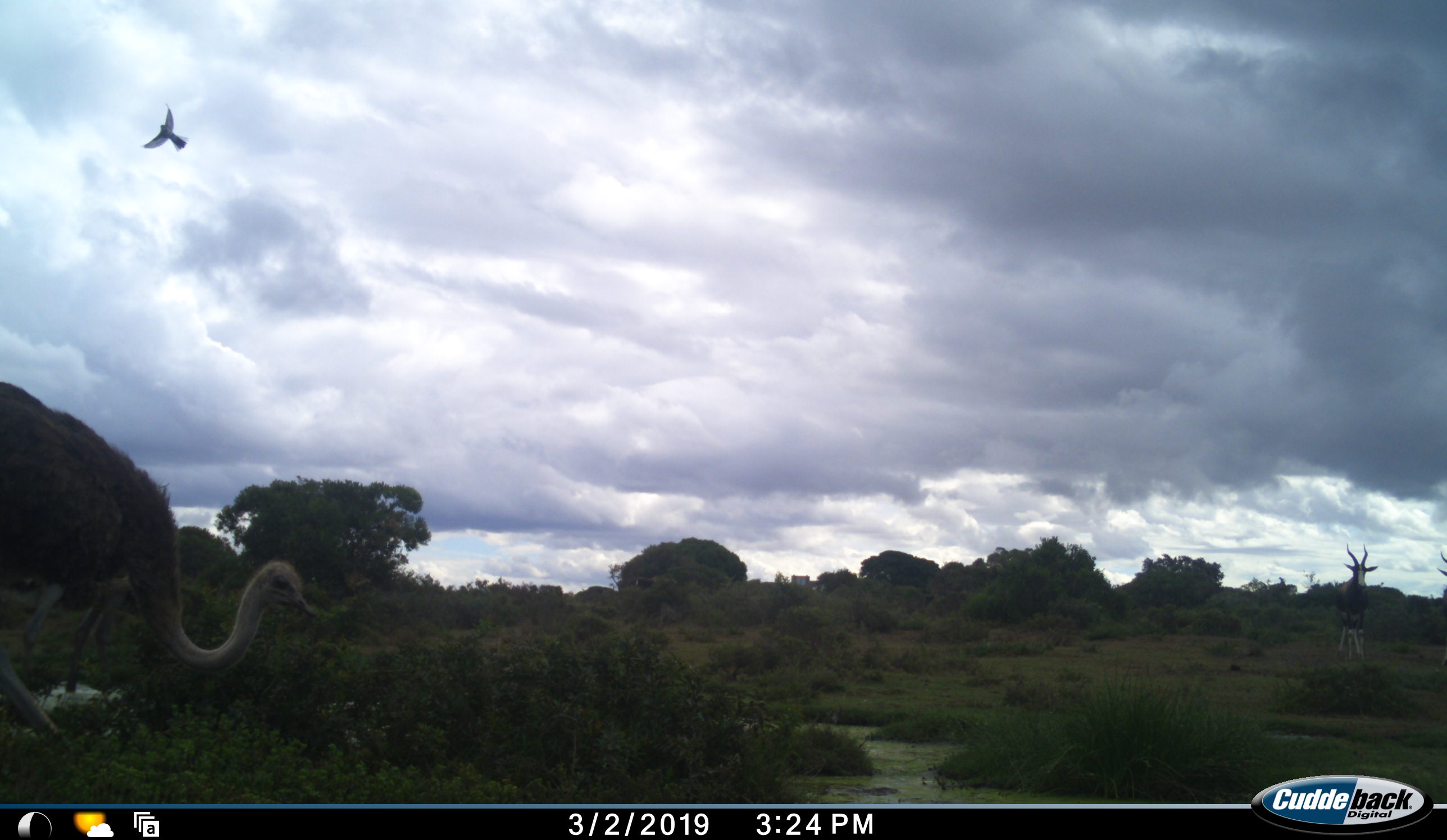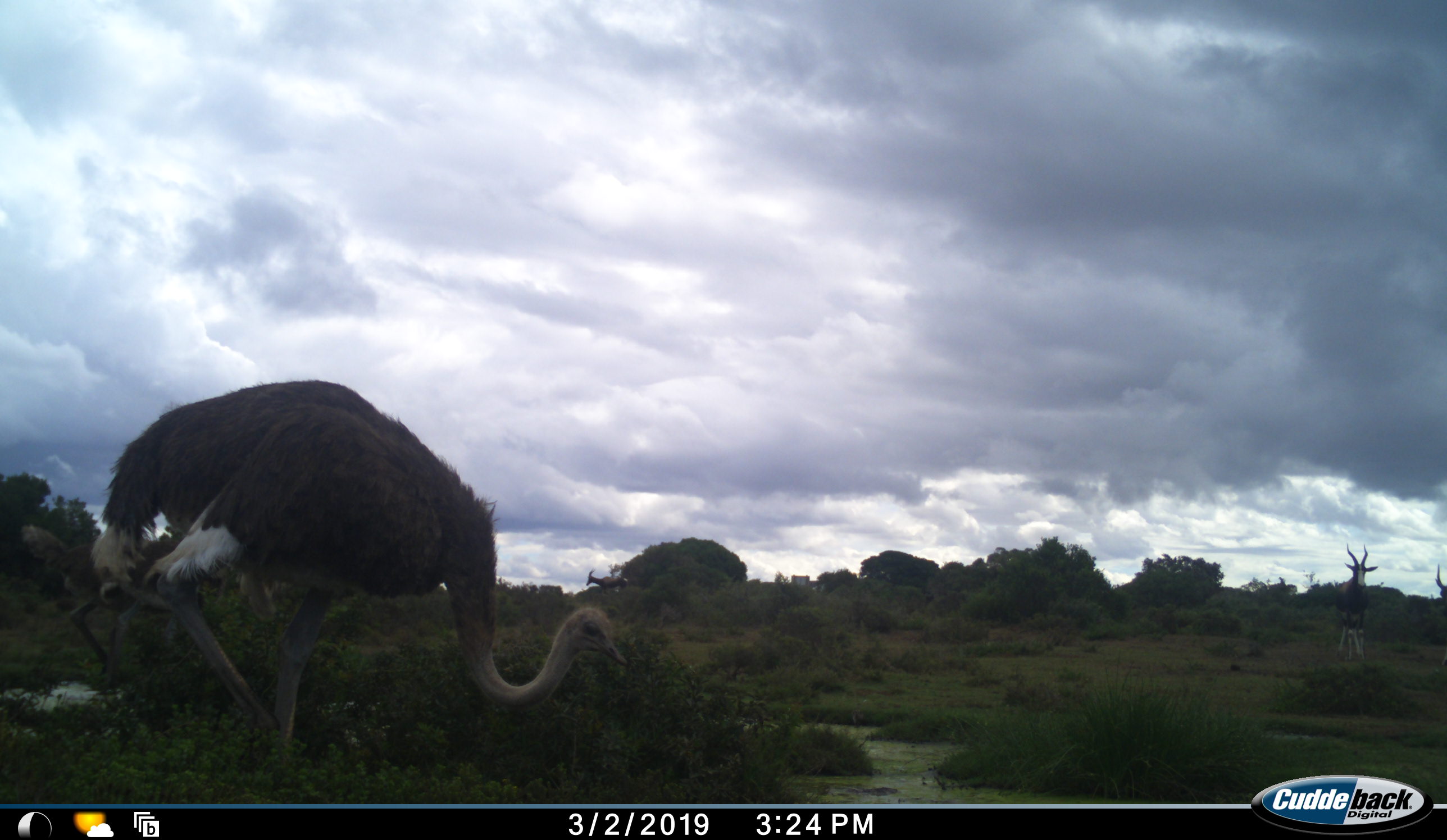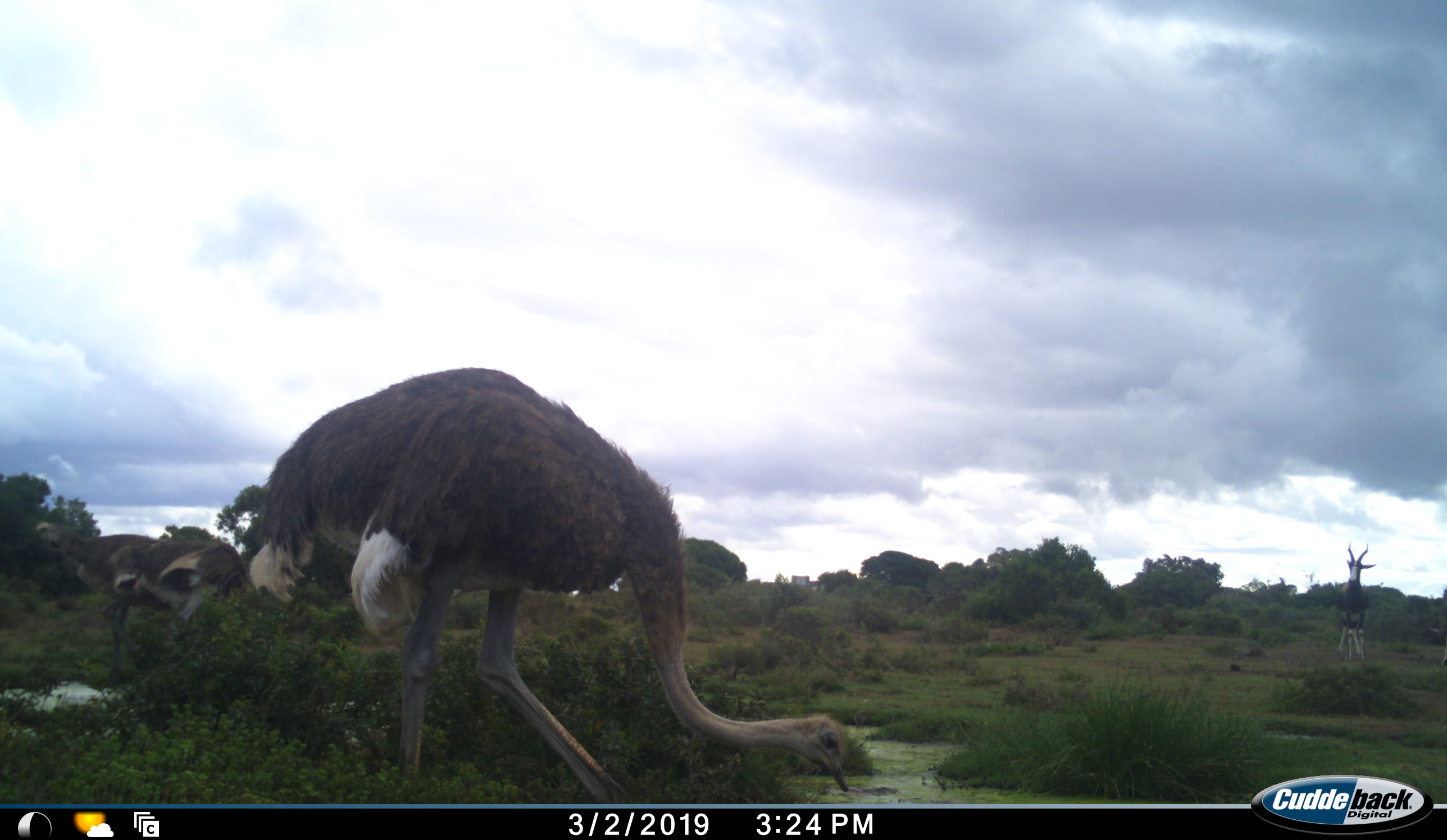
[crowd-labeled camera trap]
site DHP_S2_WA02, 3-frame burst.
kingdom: Animalia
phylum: Chordata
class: Mammalia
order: Artiodactyla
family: Bovidae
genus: Damaliscus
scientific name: Damaliscus pygargus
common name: bontebok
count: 2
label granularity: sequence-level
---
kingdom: Animalia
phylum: Chordata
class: Aves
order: Struthioniformes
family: Struthionidae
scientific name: Struthionidae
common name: ostrich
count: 2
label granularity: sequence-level